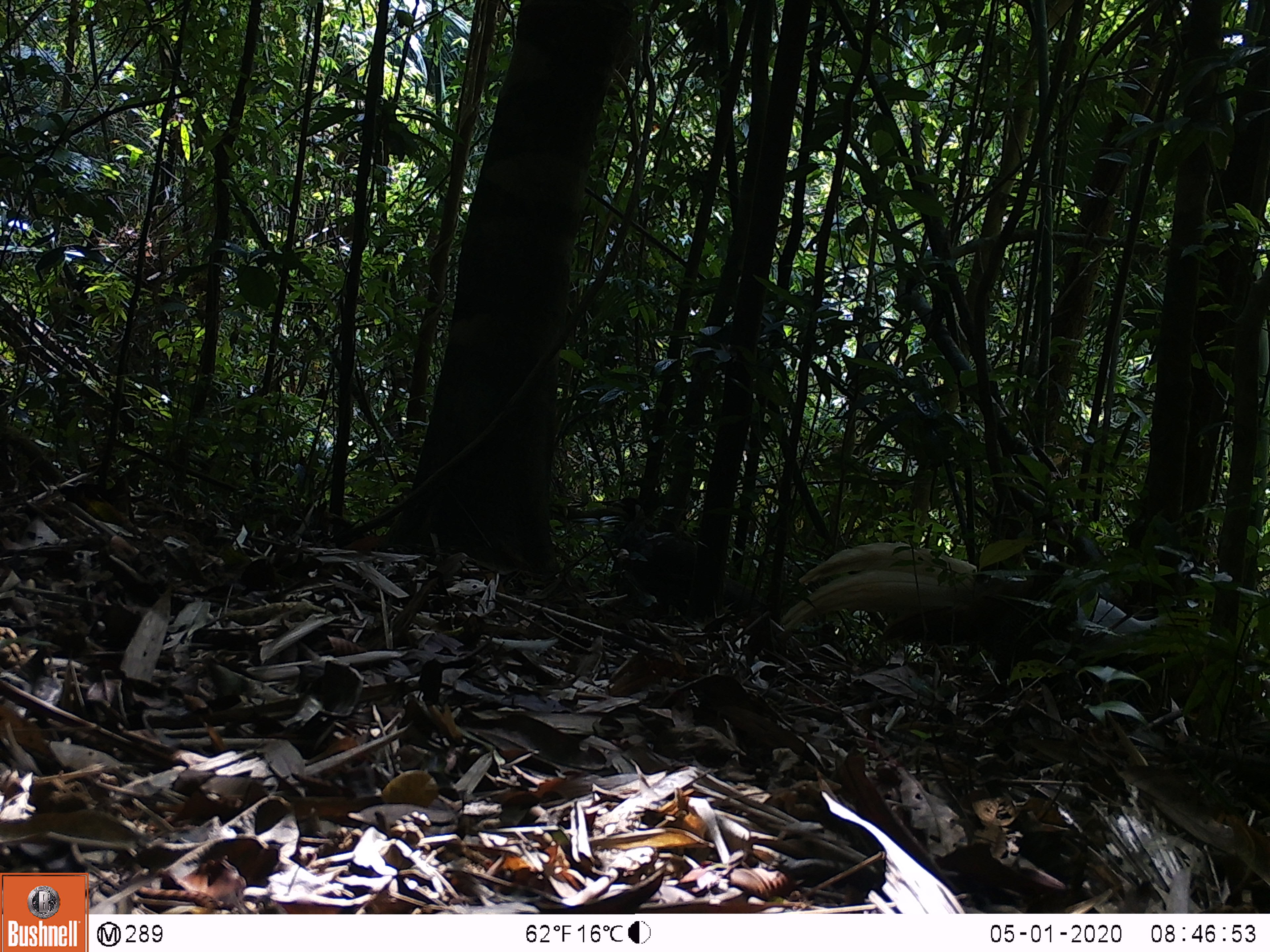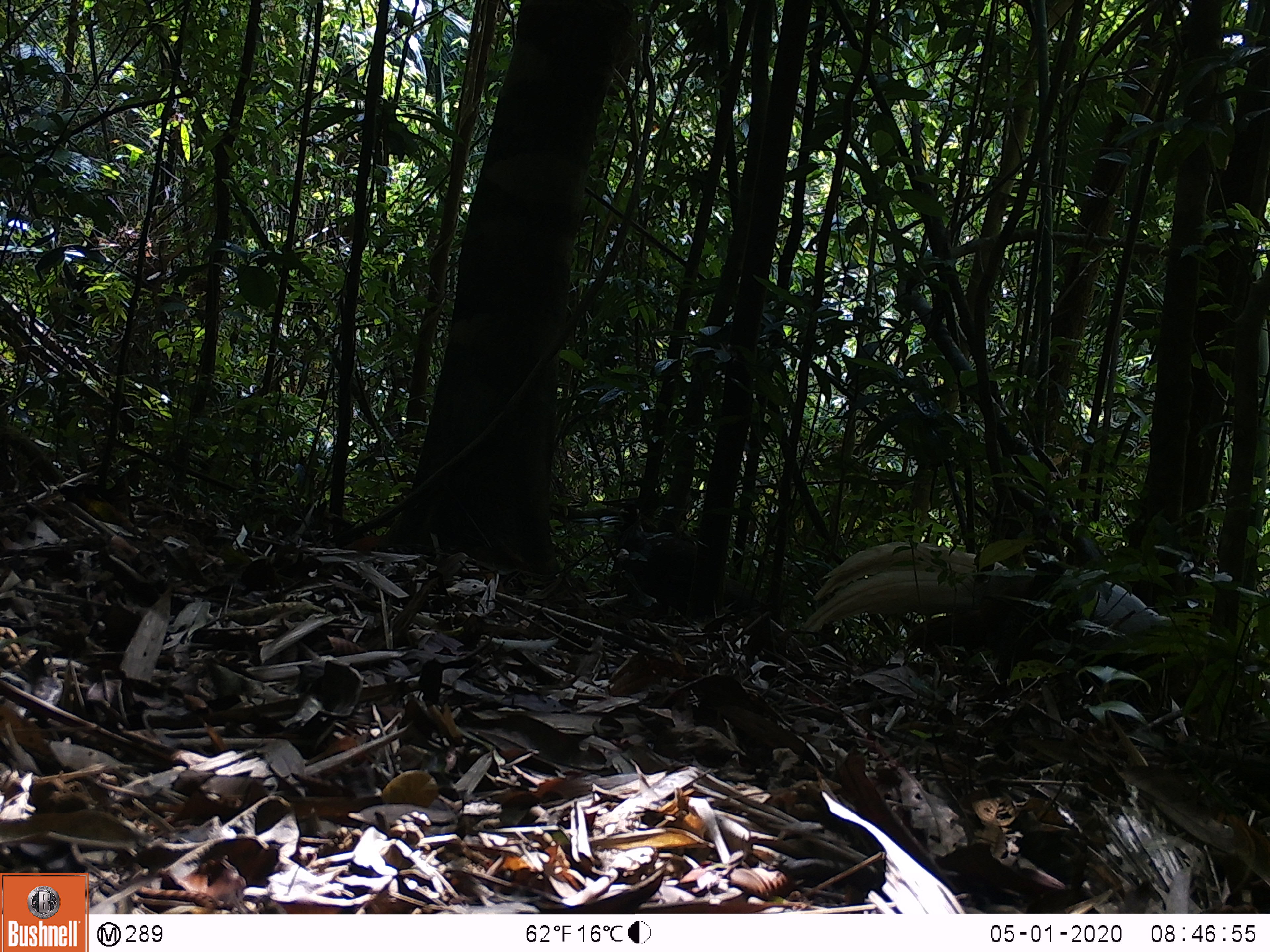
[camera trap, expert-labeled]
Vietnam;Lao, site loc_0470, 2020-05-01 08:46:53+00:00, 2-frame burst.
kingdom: Animalia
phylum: Chordata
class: Aves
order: Galliformes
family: Phasianidae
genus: Lophura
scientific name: Lophura nycthemera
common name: silver pheasant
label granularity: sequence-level